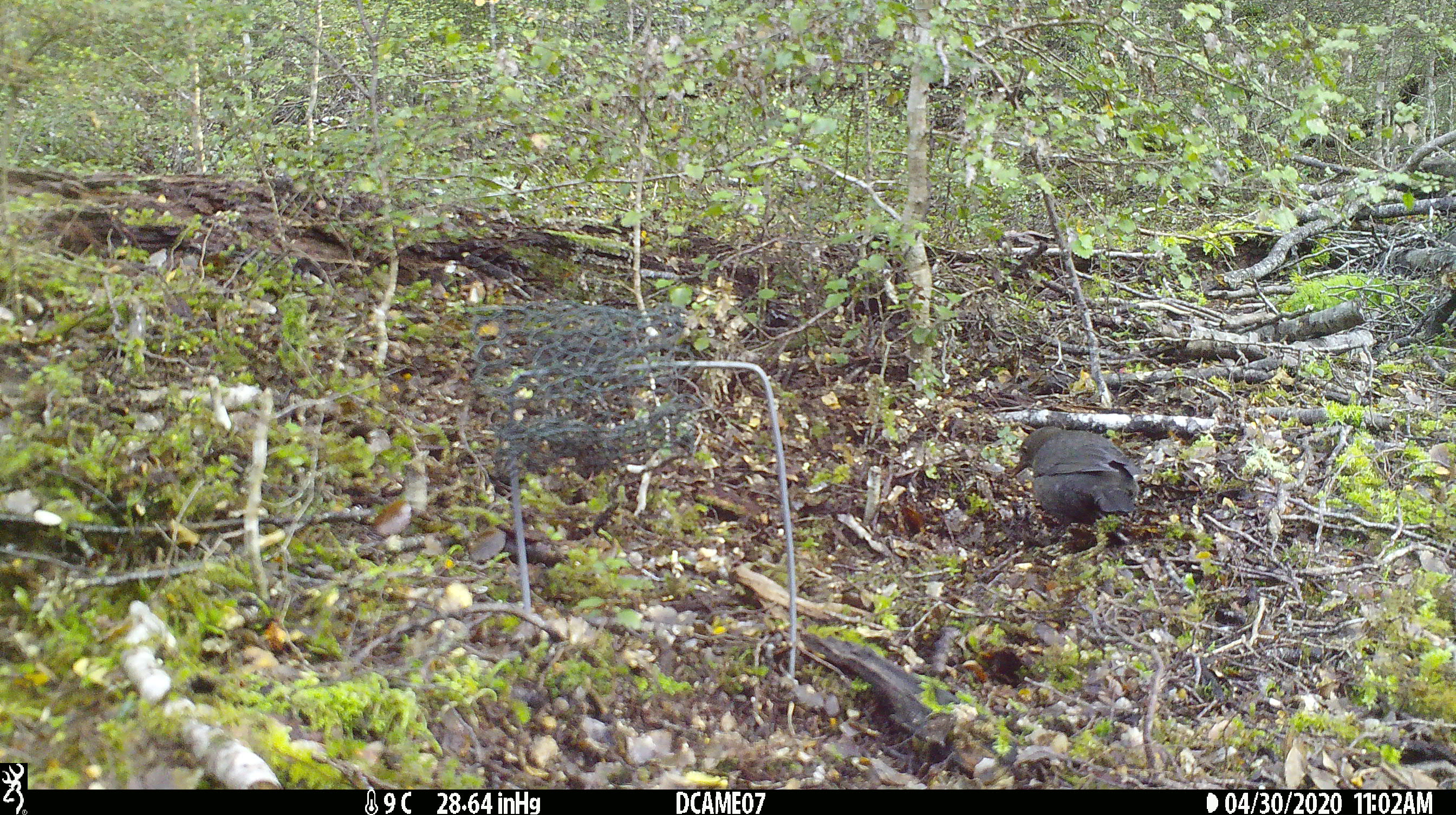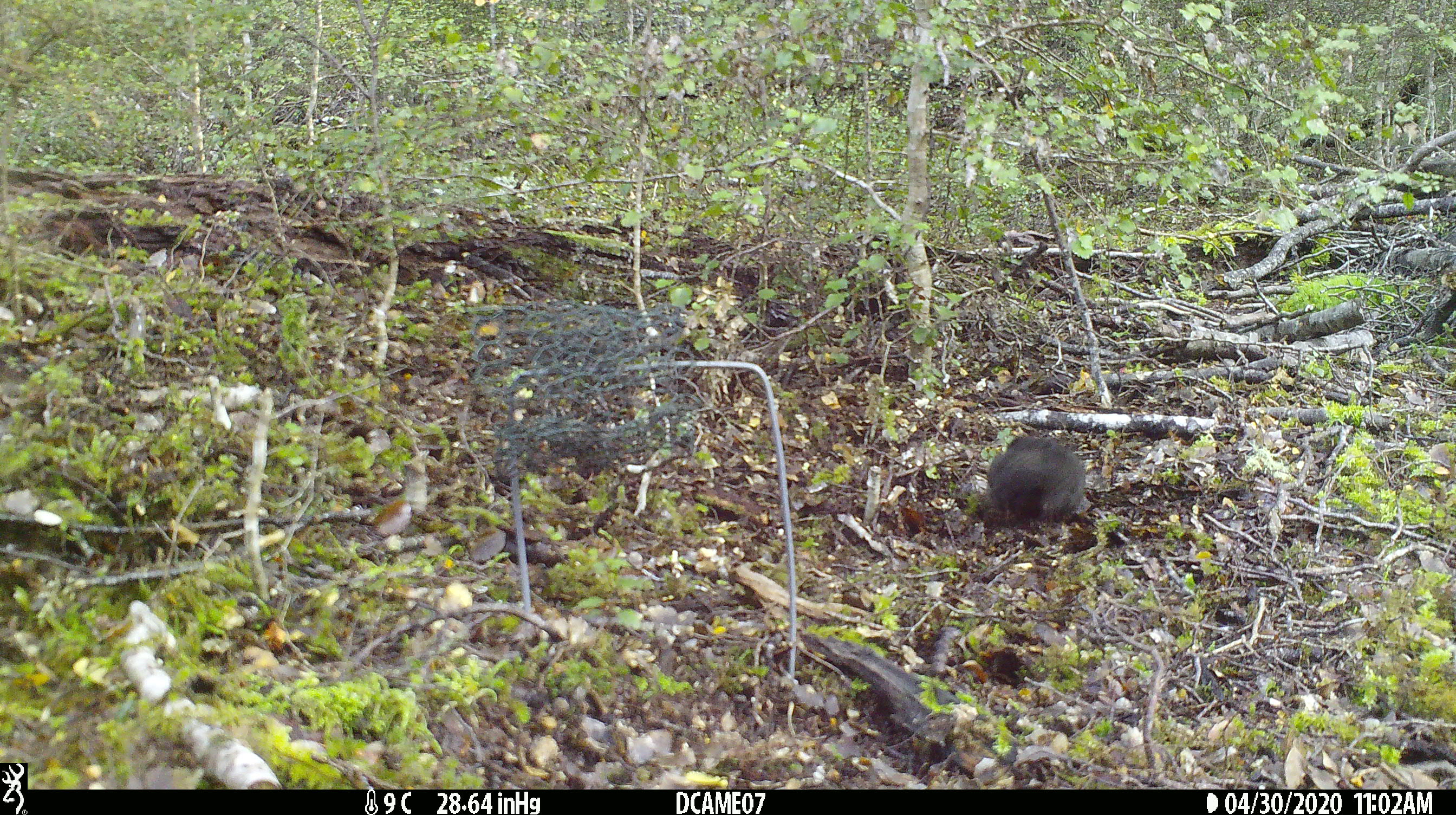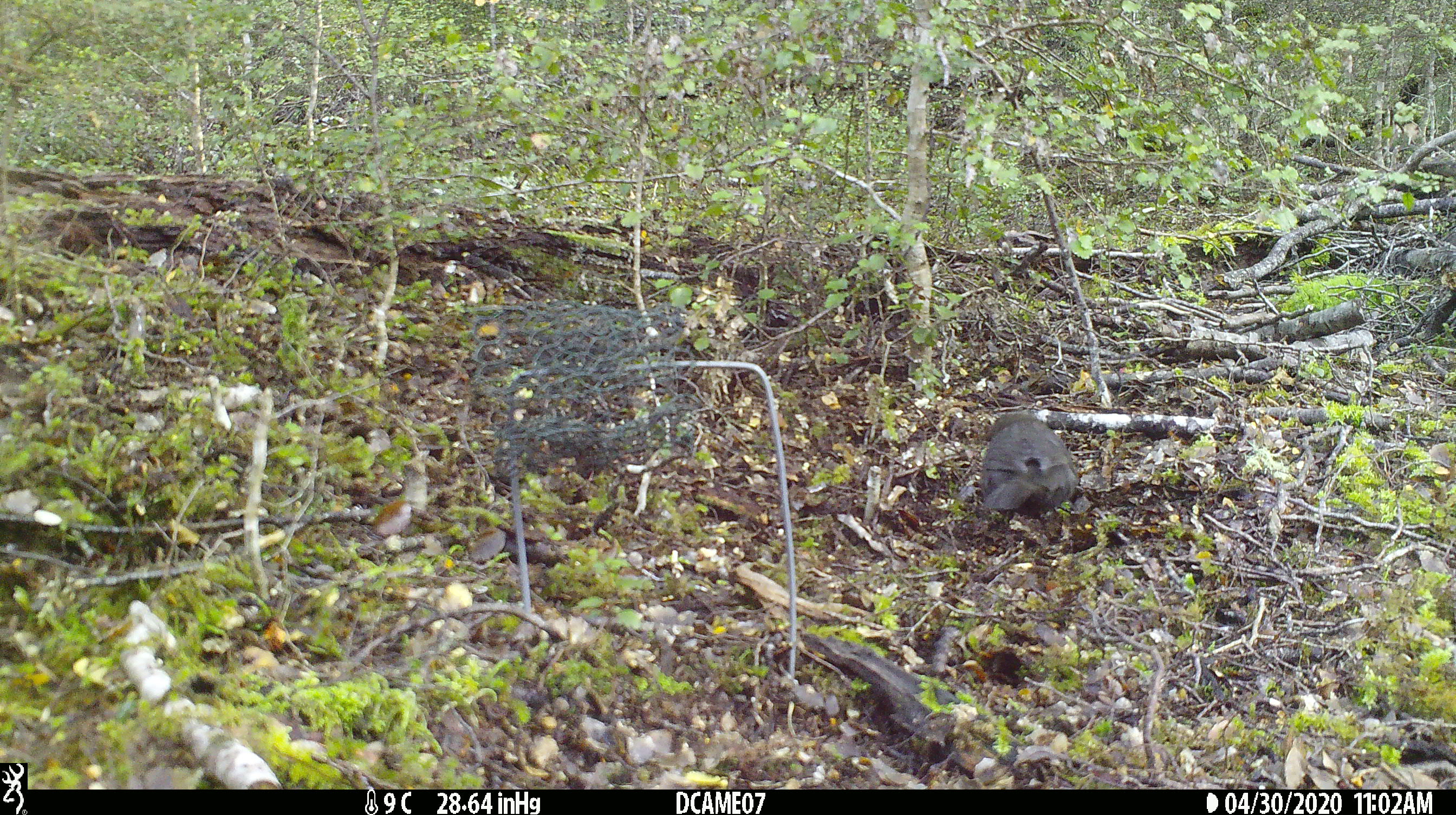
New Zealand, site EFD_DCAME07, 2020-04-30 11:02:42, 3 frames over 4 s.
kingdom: Animalia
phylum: Chordata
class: Aves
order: Passeriformes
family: Turdidae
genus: Turdus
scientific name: Turdus merula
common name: eurasian blackbird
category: blackbird